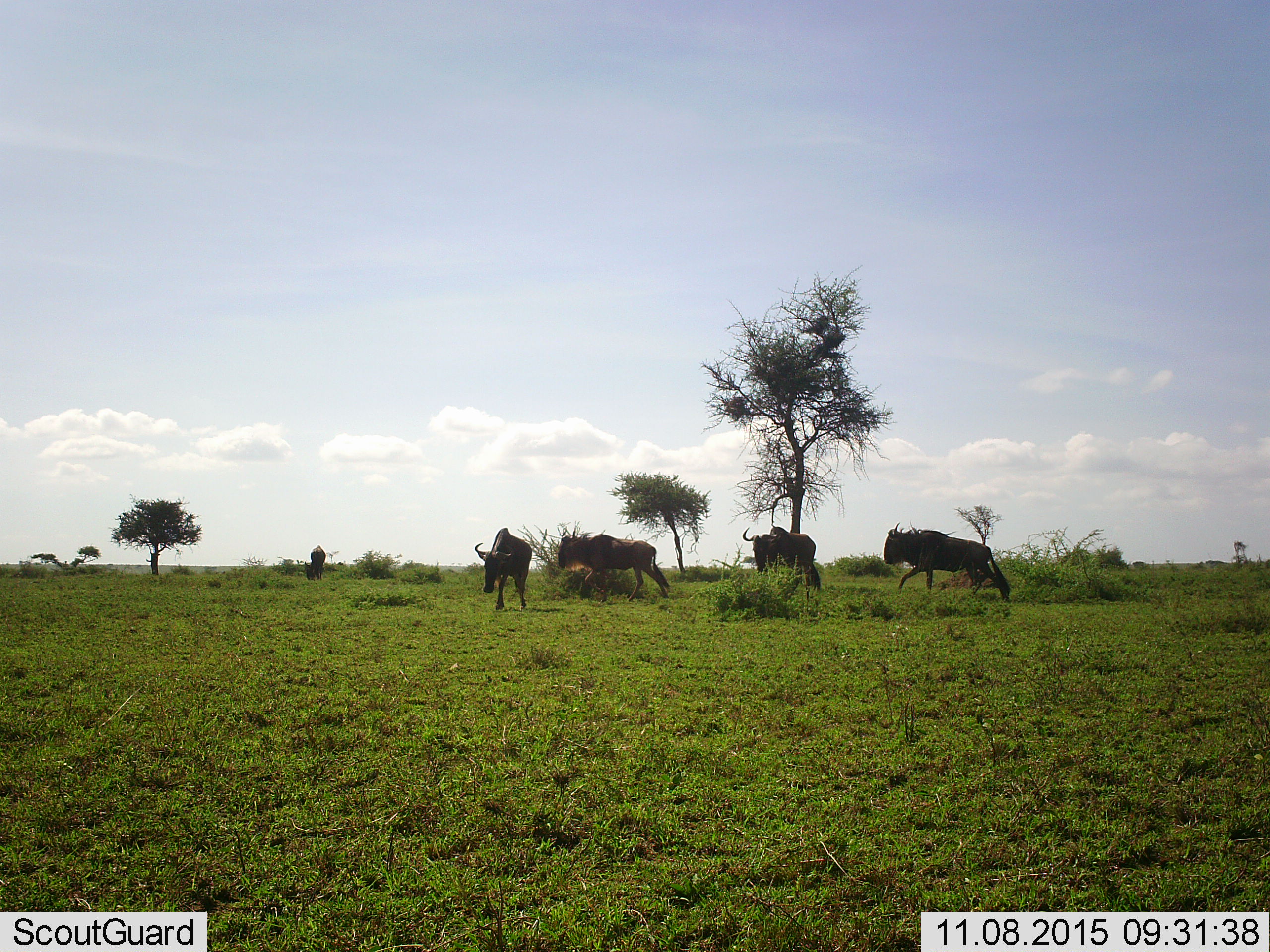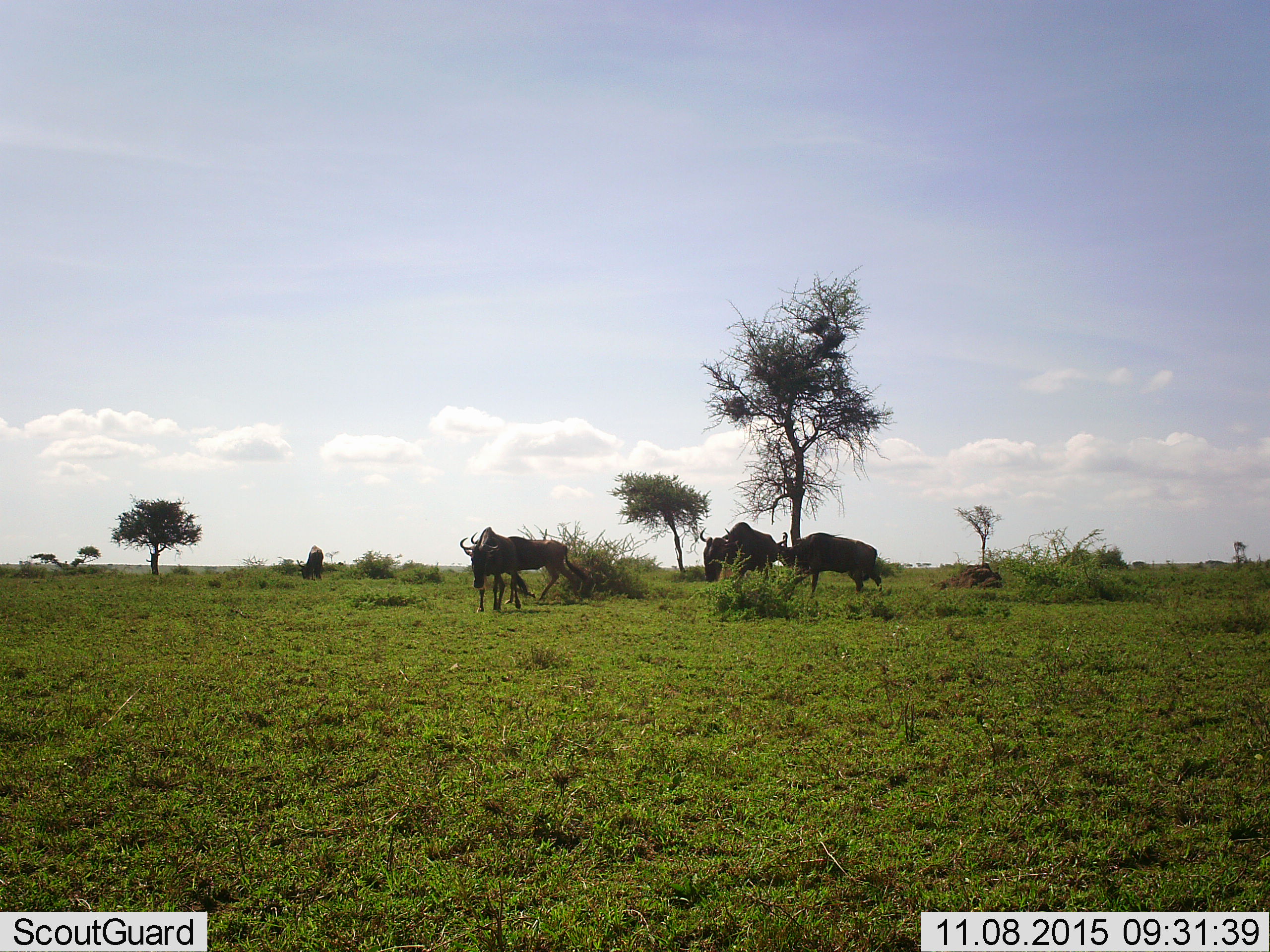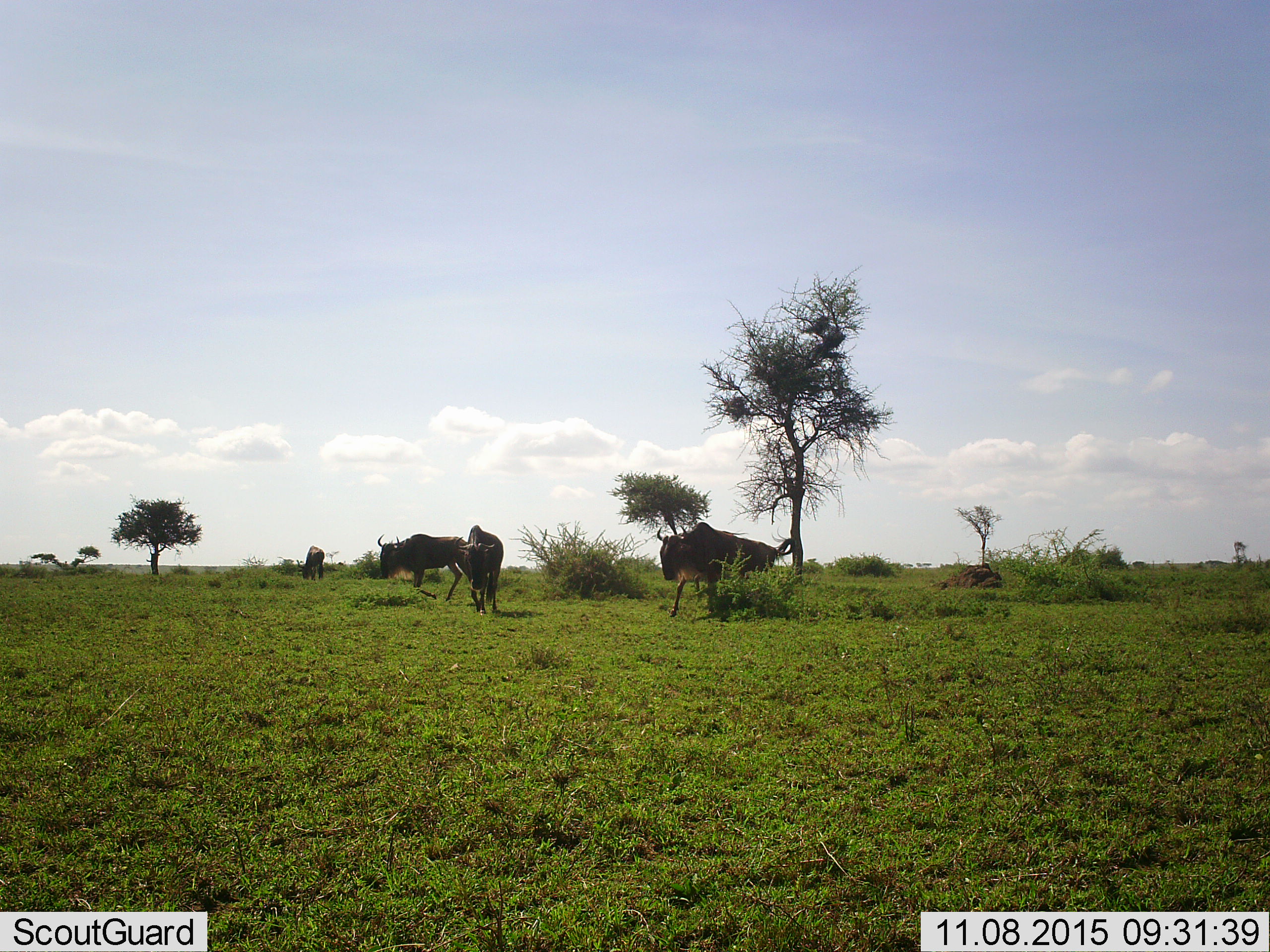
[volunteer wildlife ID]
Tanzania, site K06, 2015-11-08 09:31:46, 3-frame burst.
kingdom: Animalia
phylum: Chordata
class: Mammalia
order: Artiodactyla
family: Bovidae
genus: Connochaetes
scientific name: Connochaetes taurinus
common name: blue wildebeest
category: wildebeest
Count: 5.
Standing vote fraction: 50%.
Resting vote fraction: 0%.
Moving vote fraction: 100%.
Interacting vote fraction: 0%.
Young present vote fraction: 0%.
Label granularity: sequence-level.